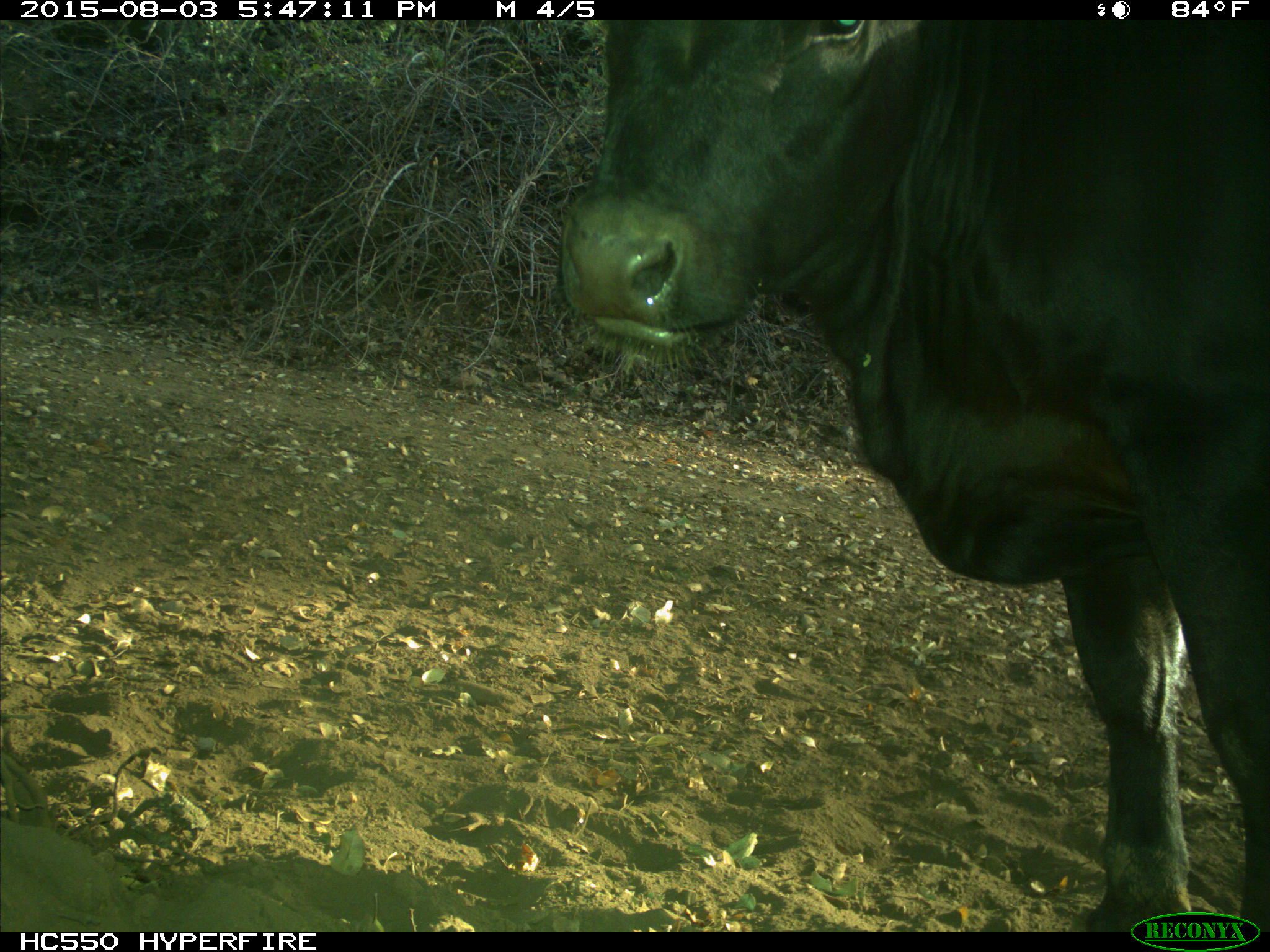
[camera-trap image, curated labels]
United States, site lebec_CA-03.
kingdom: Animalia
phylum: Chordata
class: Mammalia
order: Artiodactyla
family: Bovidae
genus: Bos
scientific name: Bos taurus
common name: domestic cow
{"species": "Bos taurus (domestic cow)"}